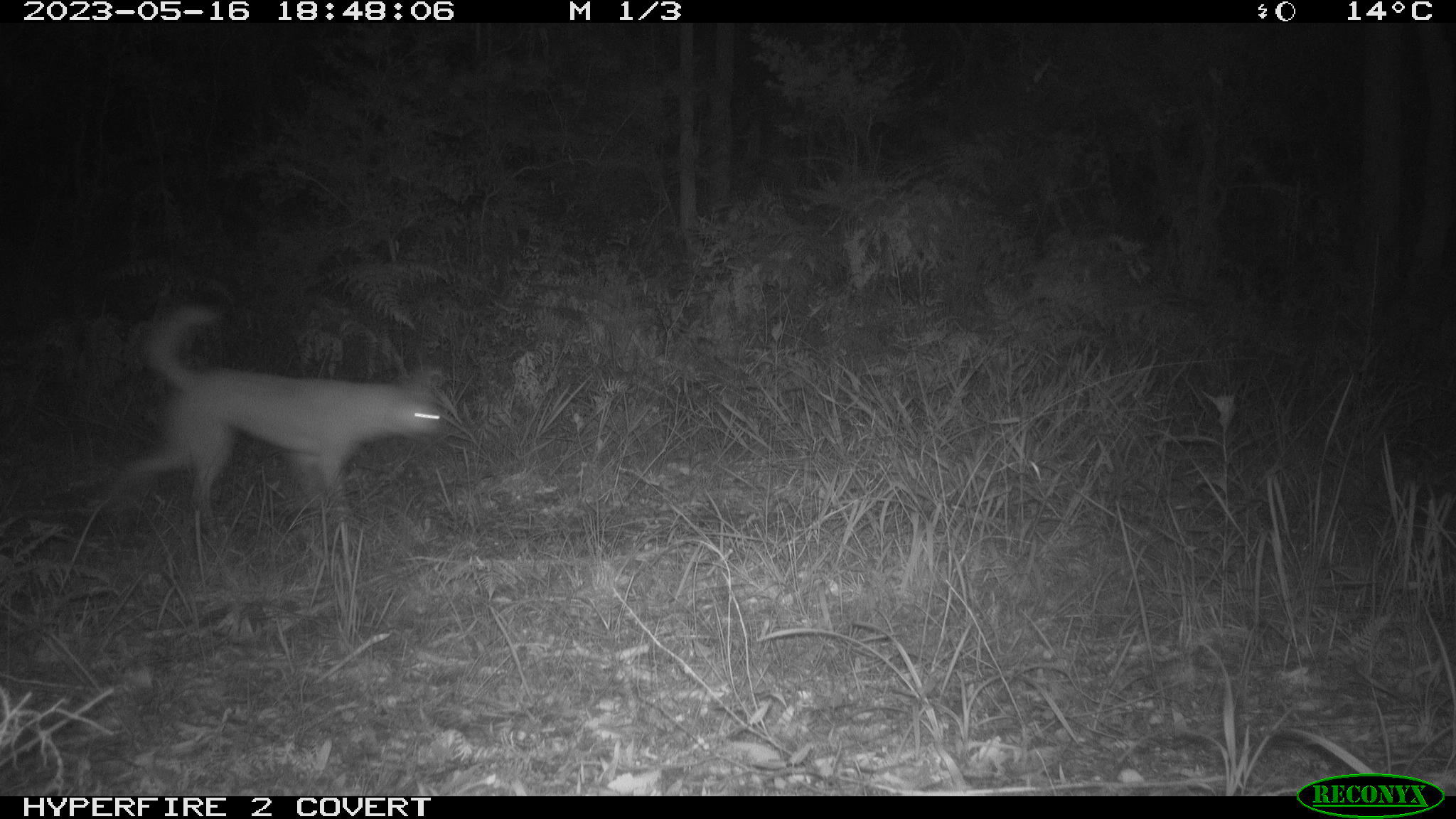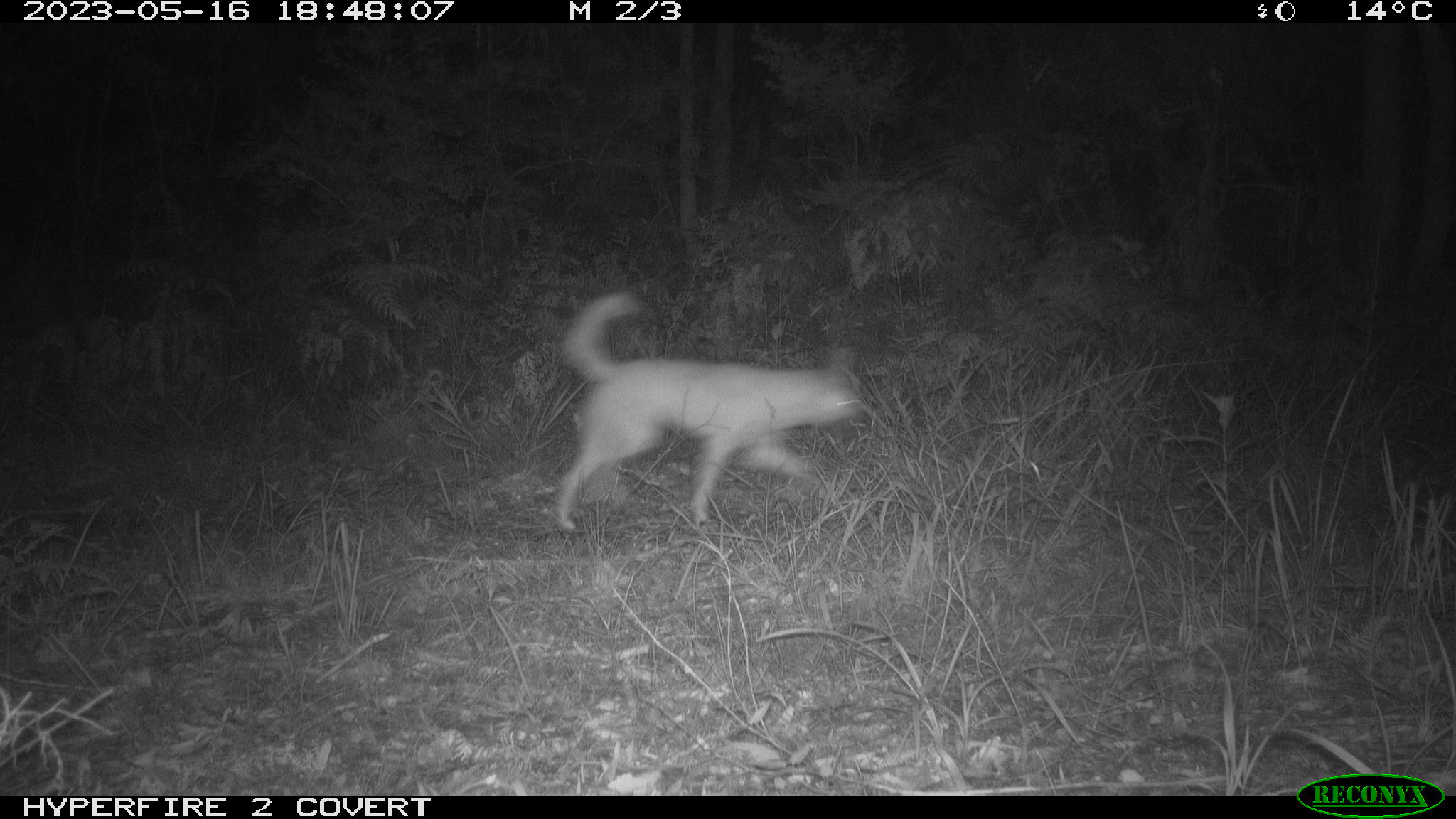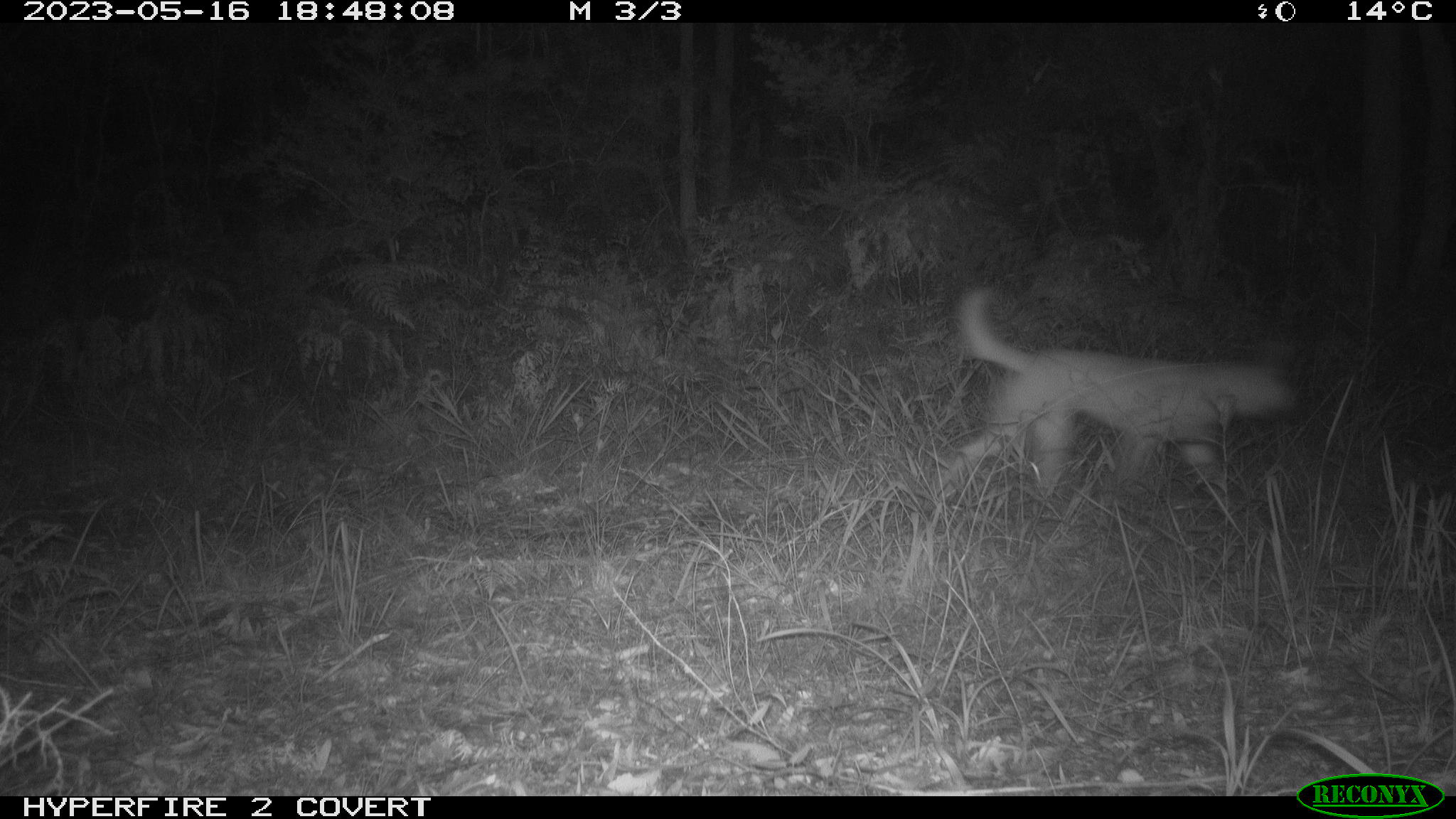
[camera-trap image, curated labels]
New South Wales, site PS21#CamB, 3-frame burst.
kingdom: Animalia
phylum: Chordata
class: Mammalia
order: Carnivora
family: Canidae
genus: Canis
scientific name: Canis familiaris dingo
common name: dingo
Dingo (Canis familiaris dingo).